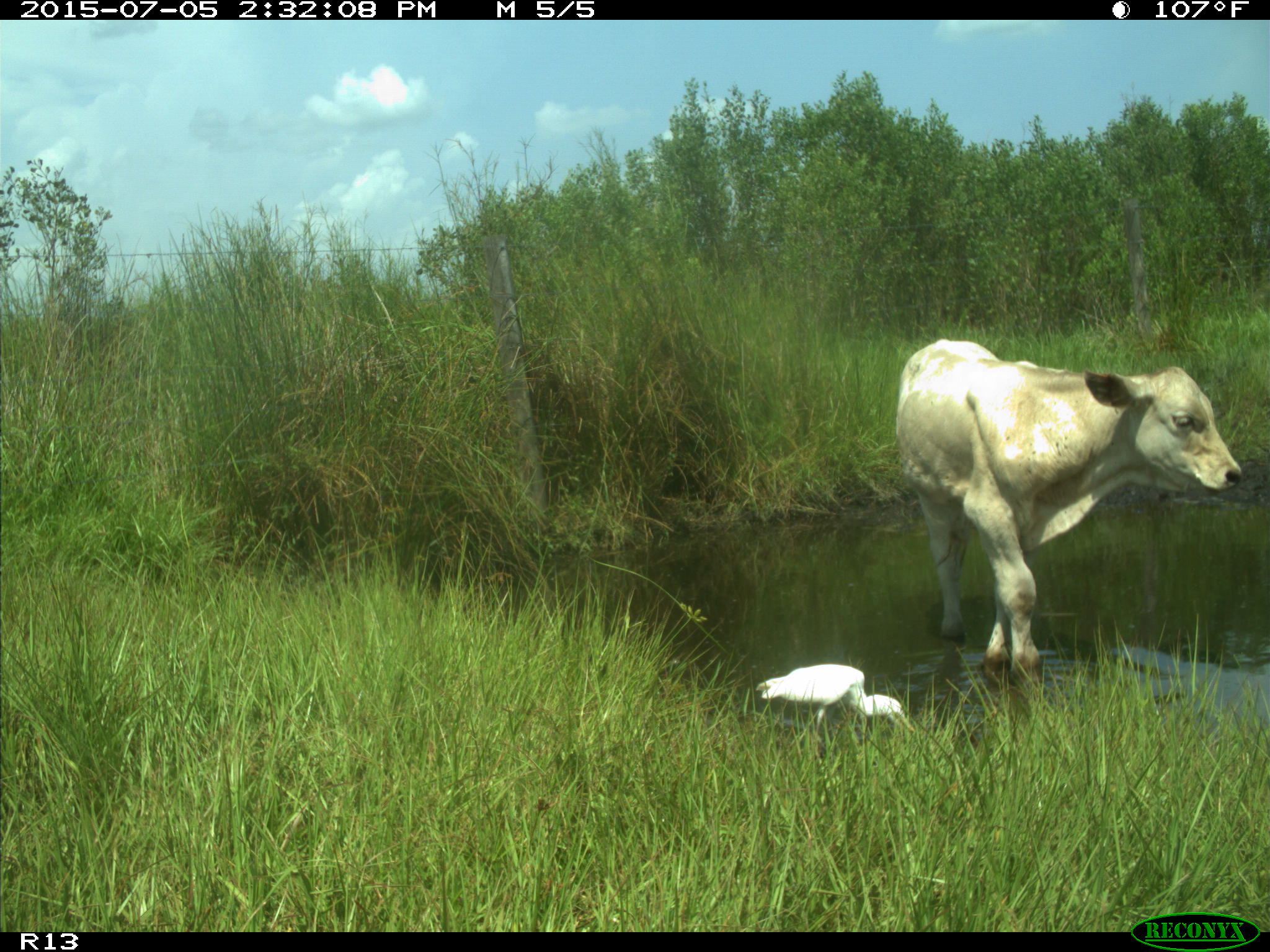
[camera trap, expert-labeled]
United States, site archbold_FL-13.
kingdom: Animalia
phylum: Chordata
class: Mammalia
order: Artiodactyla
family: Bovidae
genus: Bos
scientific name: Bos taurus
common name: domestic cow